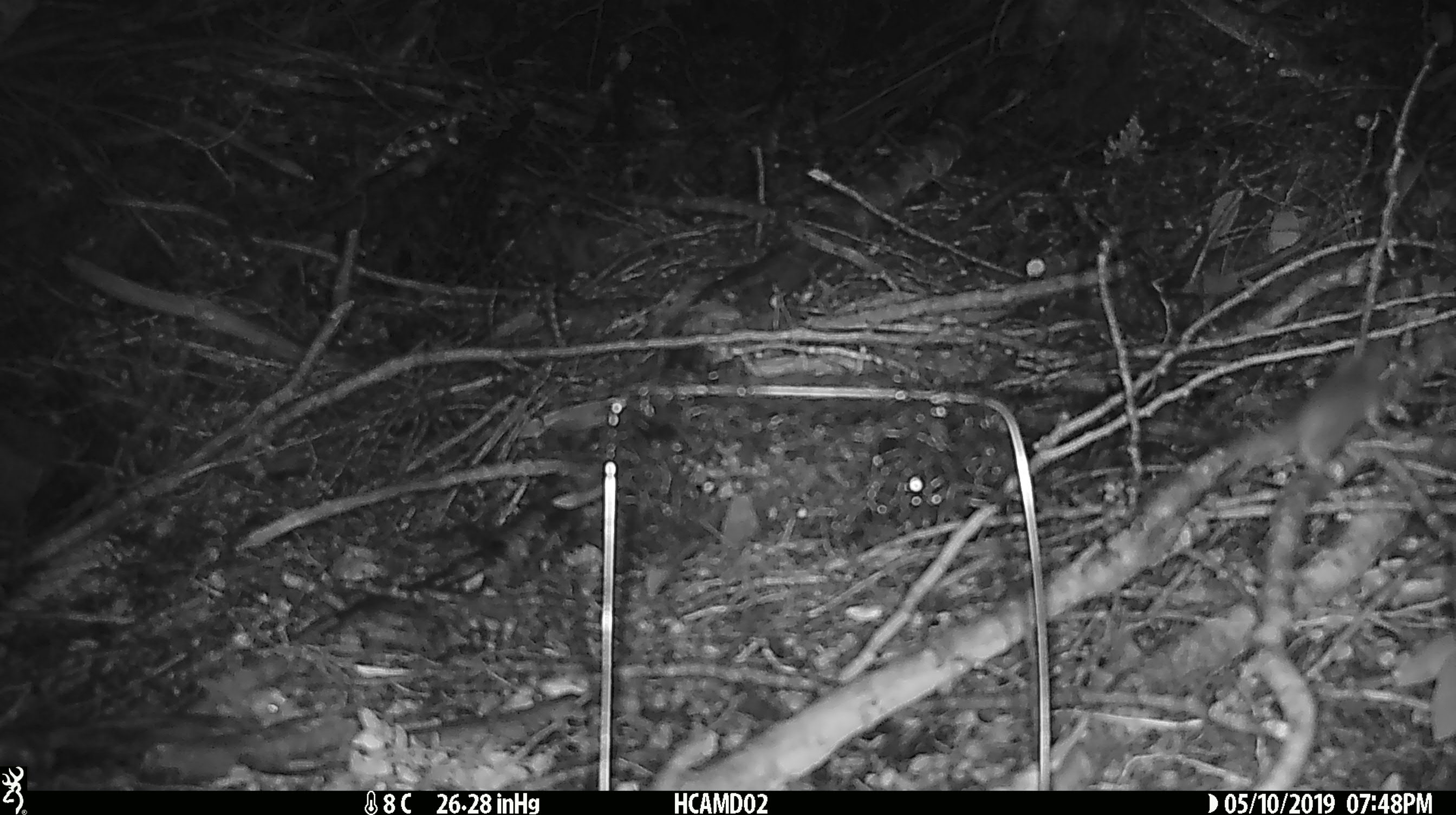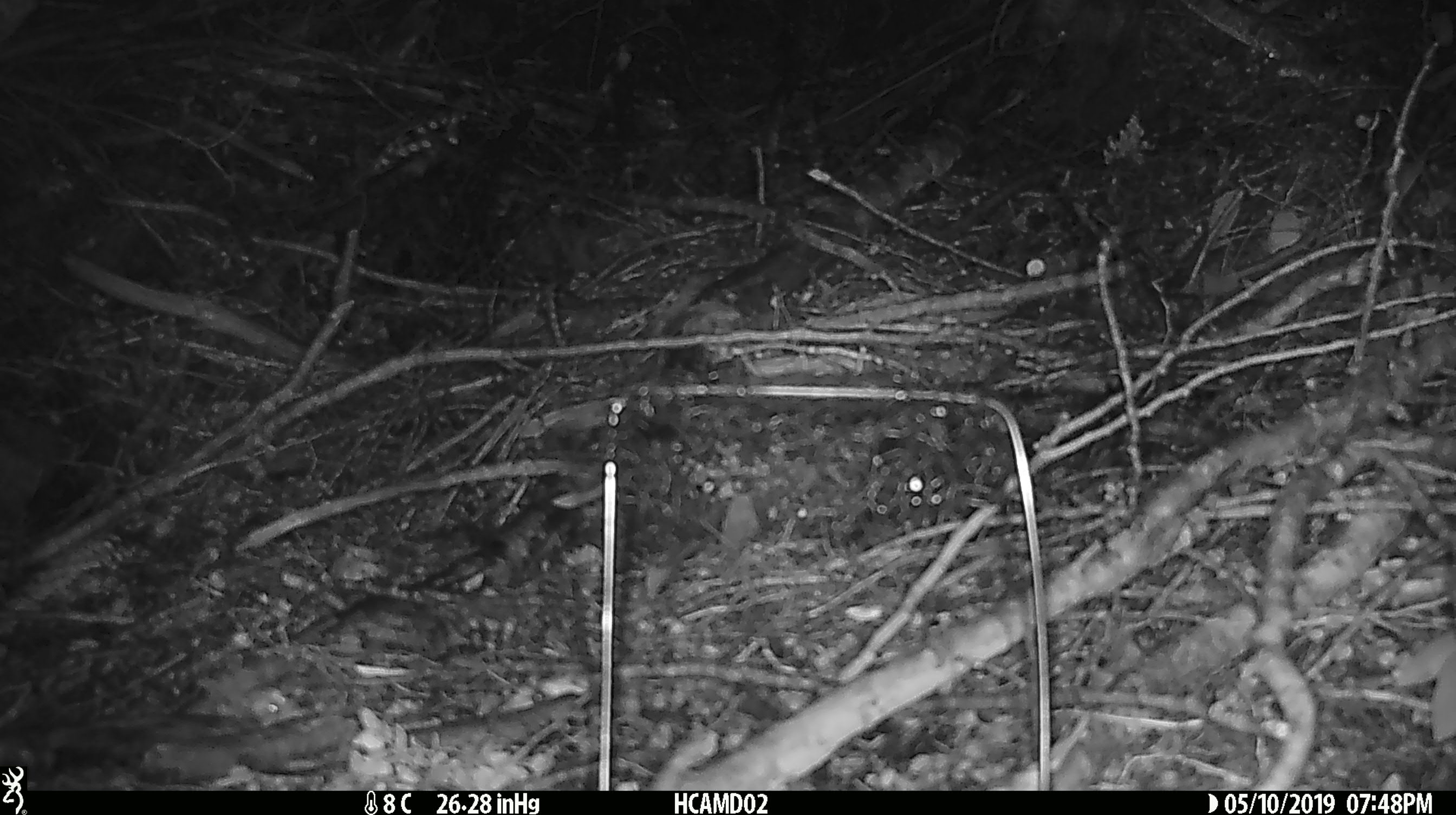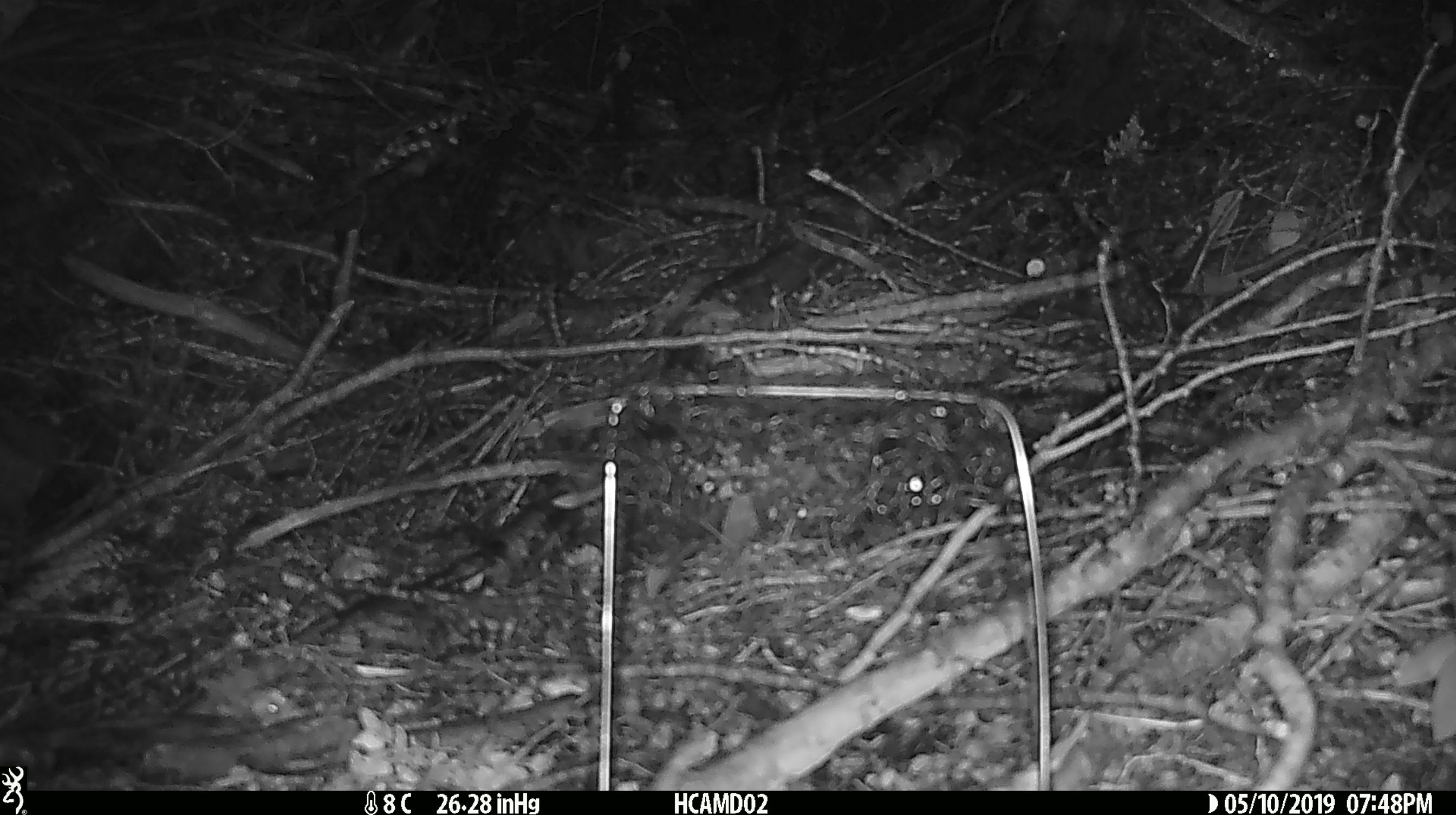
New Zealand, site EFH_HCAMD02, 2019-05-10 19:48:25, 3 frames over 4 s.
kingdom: Animalia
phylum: Chordata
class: Mammalia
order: Rodentia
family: Muridae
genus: Mus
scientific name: Mus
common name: mouse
Mouse (Mus).